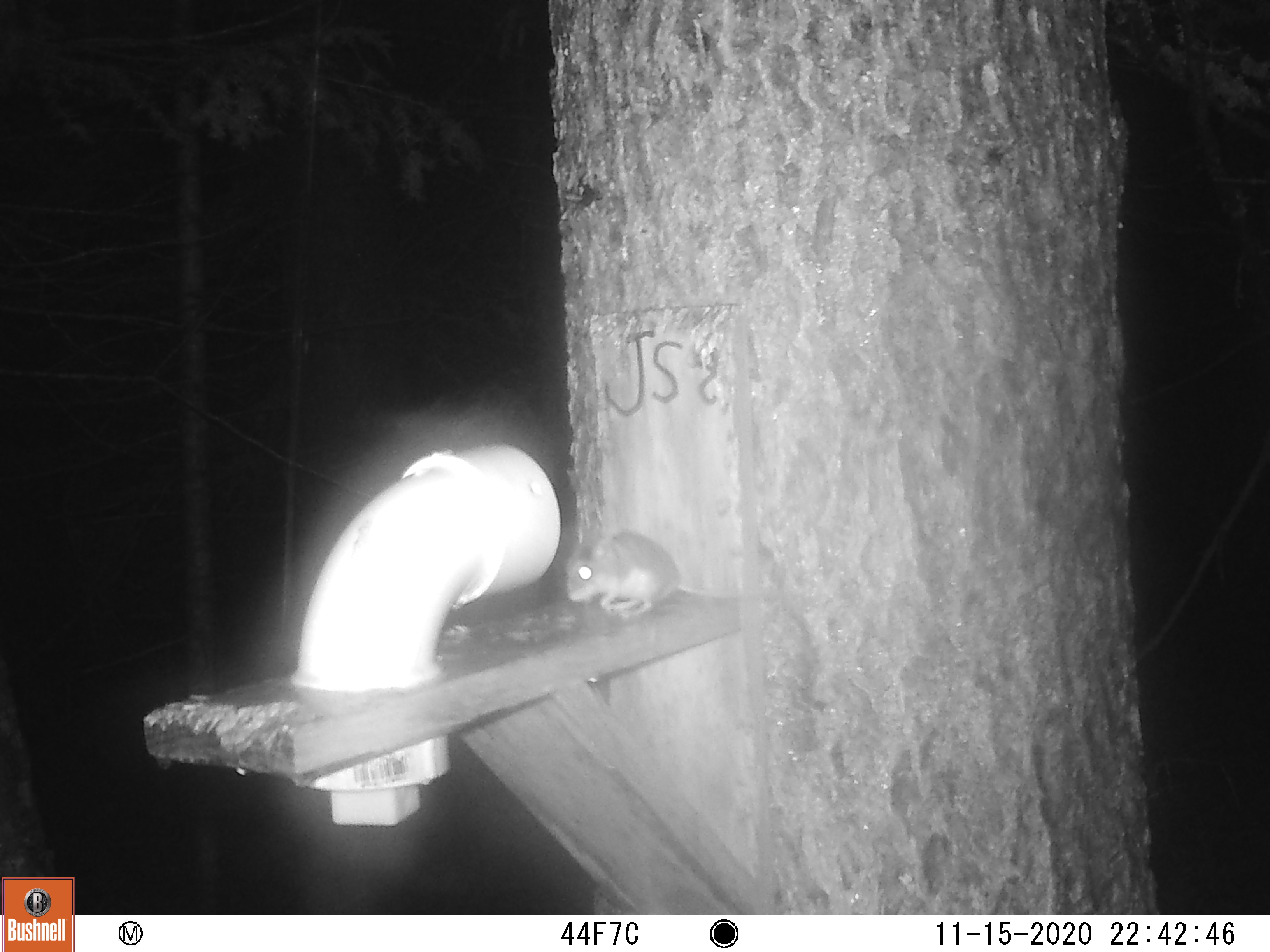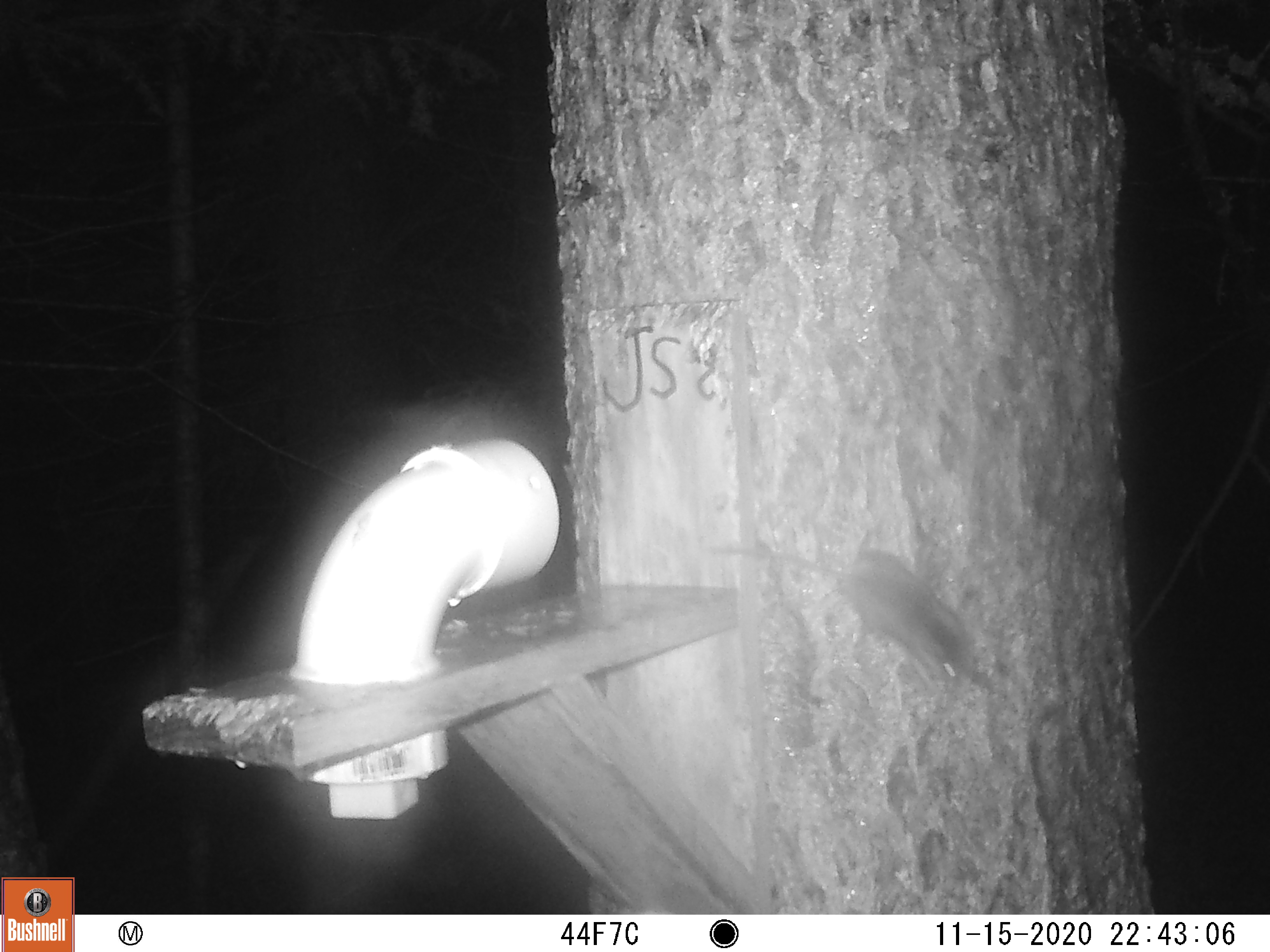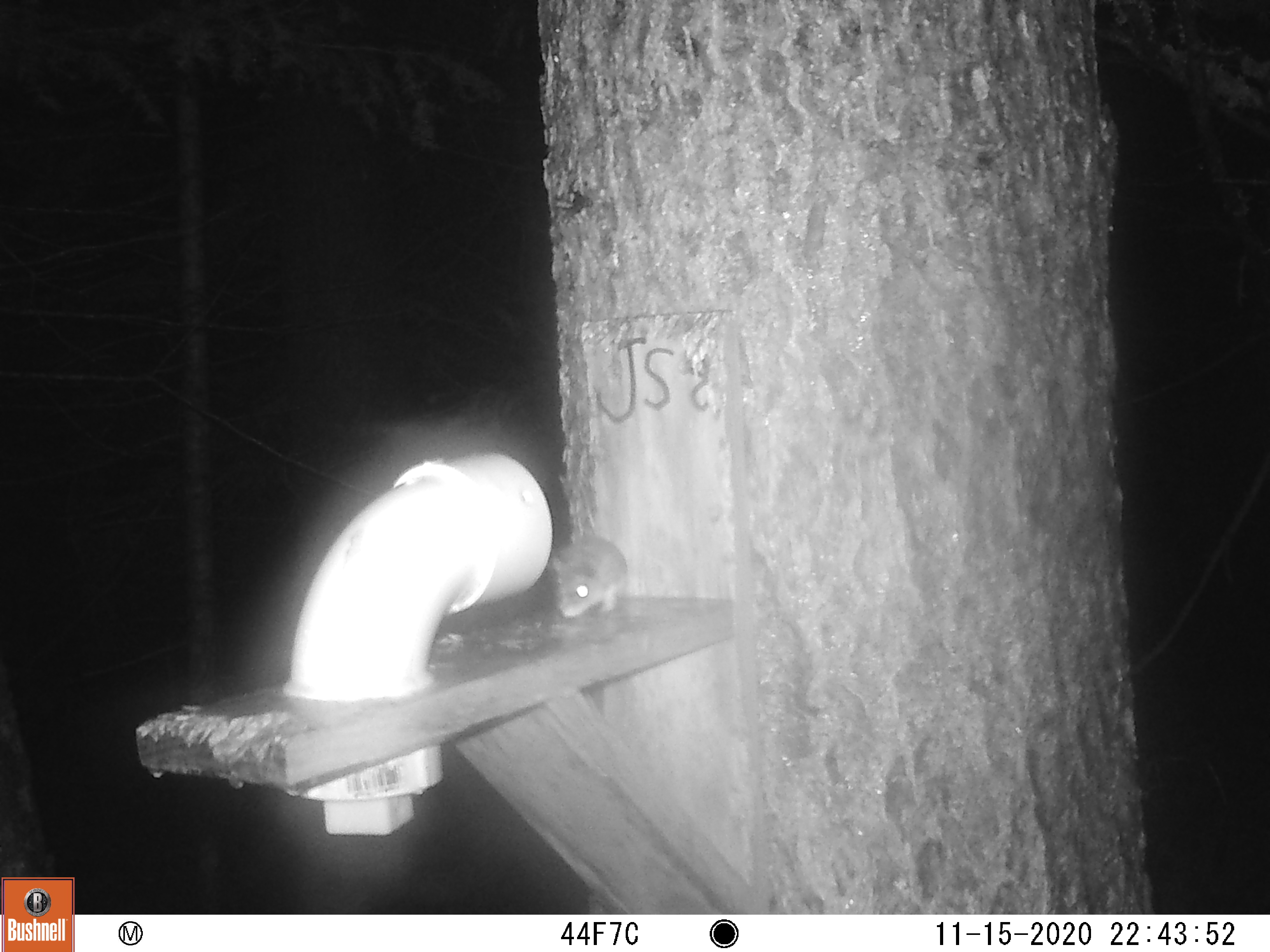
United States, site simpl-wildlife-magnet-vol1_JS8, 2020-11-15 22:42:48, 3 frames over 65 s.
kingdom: Animalia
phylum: Chordata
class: Mammalia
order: Rodentia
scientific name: Rodentia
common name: mouse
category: mouse sp.